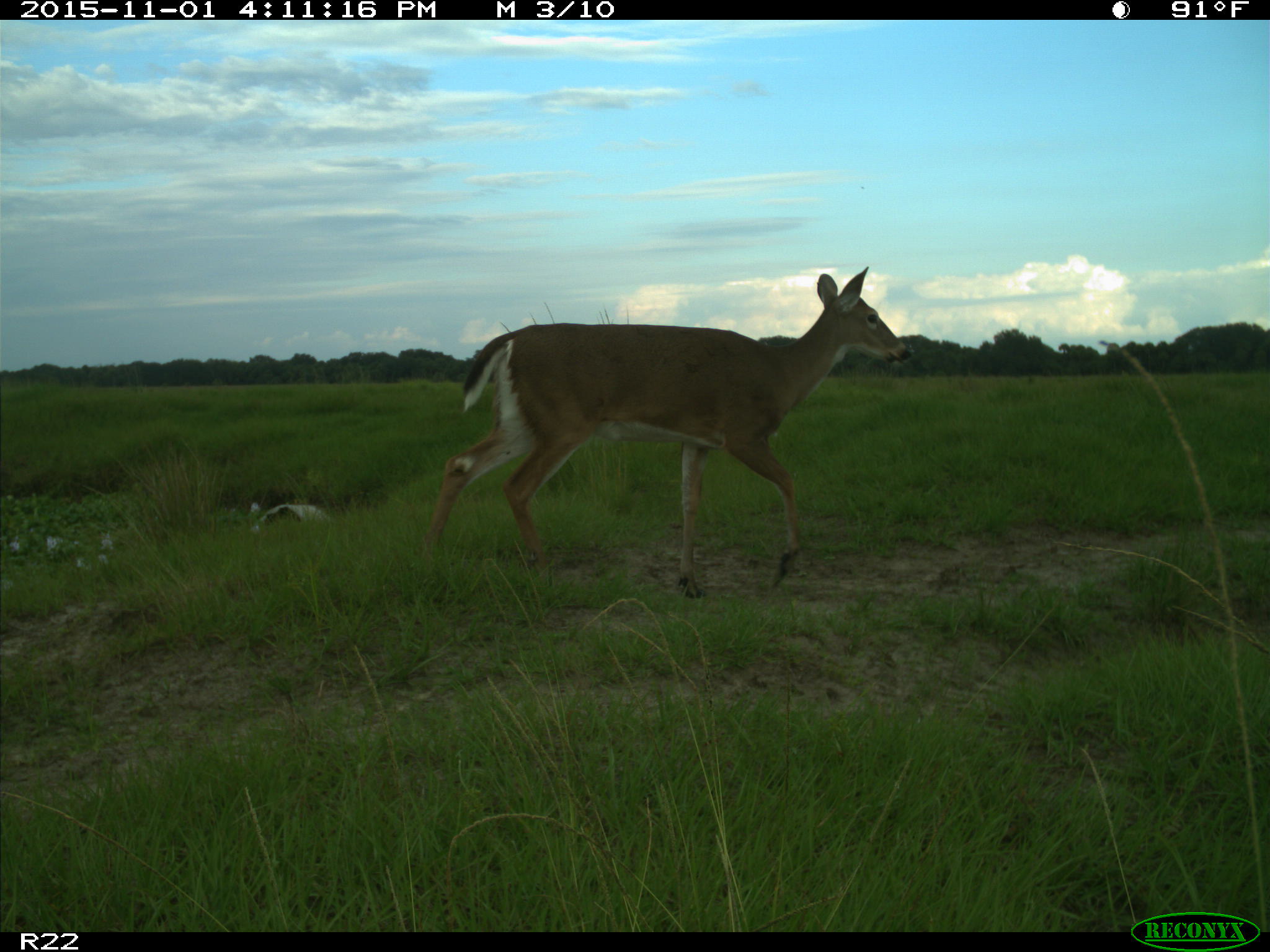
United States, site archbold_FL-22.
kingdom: Animalia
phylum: Chordata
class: Mammalia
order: Artiodactyla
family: Cervidae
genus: Odocoileus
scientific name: Odocoileus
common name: deer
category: unidentified deer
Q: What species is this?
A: Unidentified deer (deer) (Odocoileus).